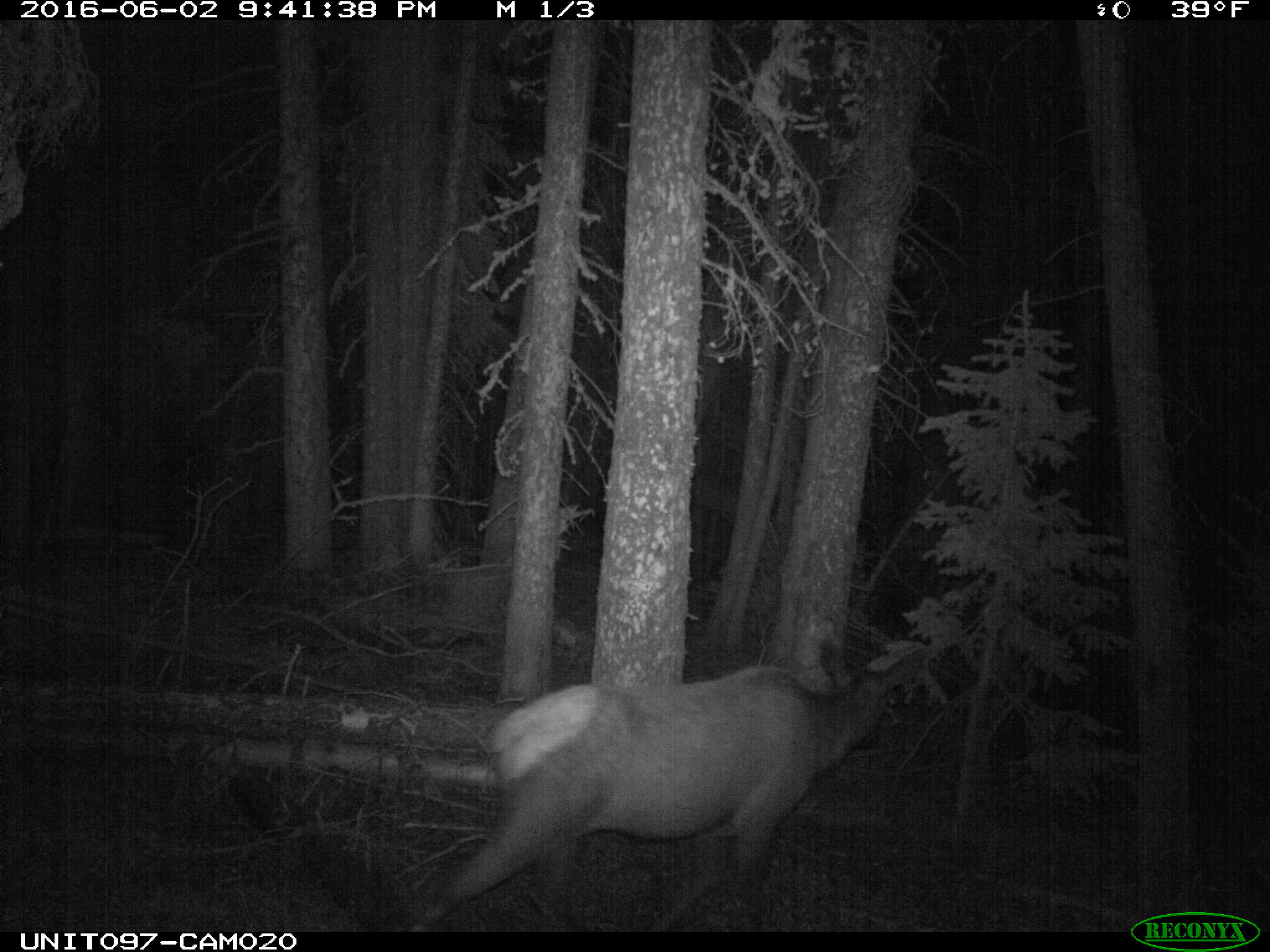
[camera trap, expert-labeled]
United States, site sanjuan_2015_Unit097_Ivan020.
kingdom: Animalia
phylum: Chordata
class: Mammalia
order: Artiodactyla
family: Cervidae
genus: Cervus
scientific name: Cervus elaphus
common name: red deer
Cervus elaphus (red deer).